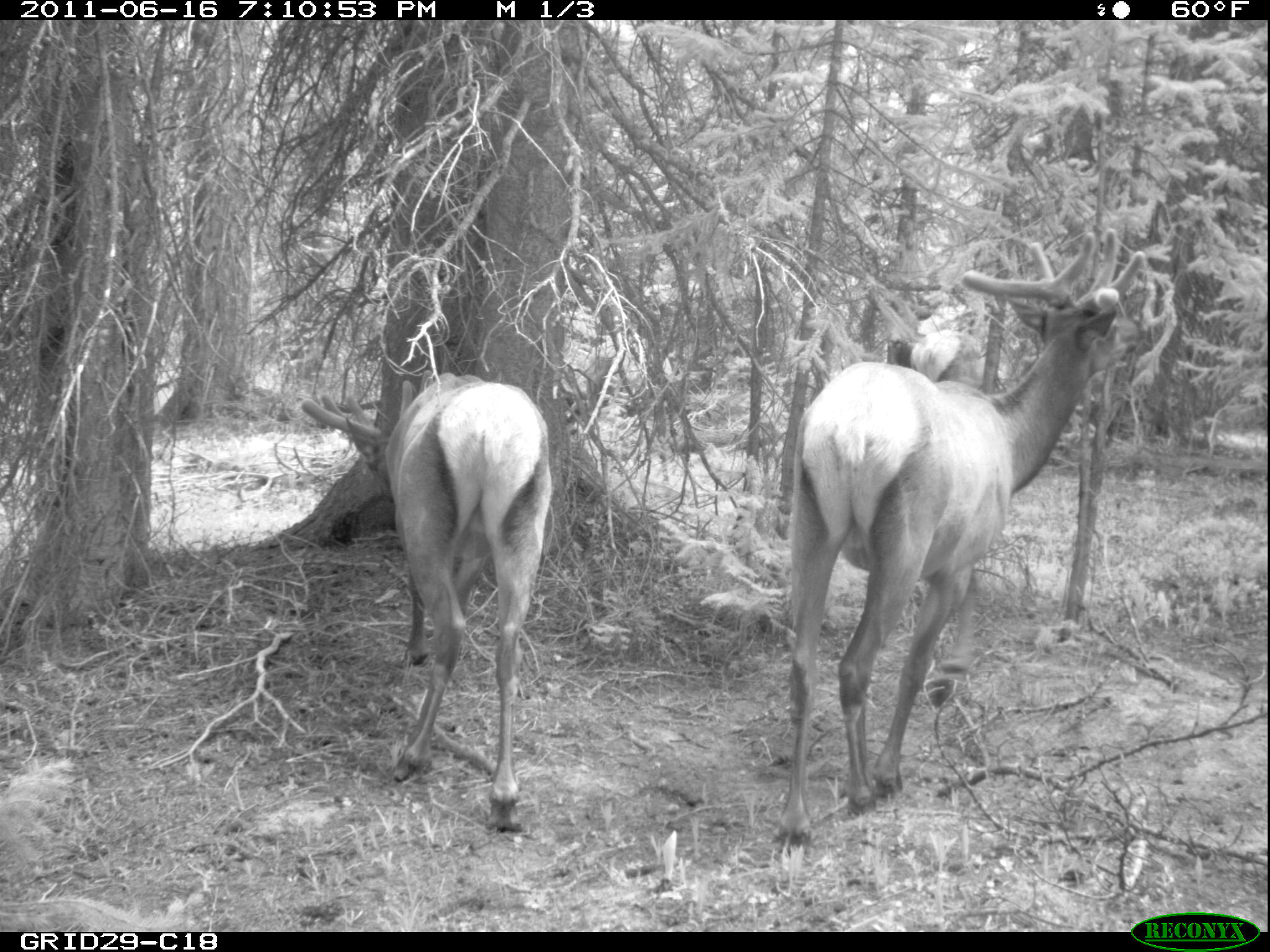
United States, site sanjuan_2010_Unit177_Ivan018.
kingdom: Animalia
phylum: Chordata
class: Mammalia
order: Artiodactyla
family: Cervidae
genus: Cervus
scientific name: Cervus elaphus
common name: red deer